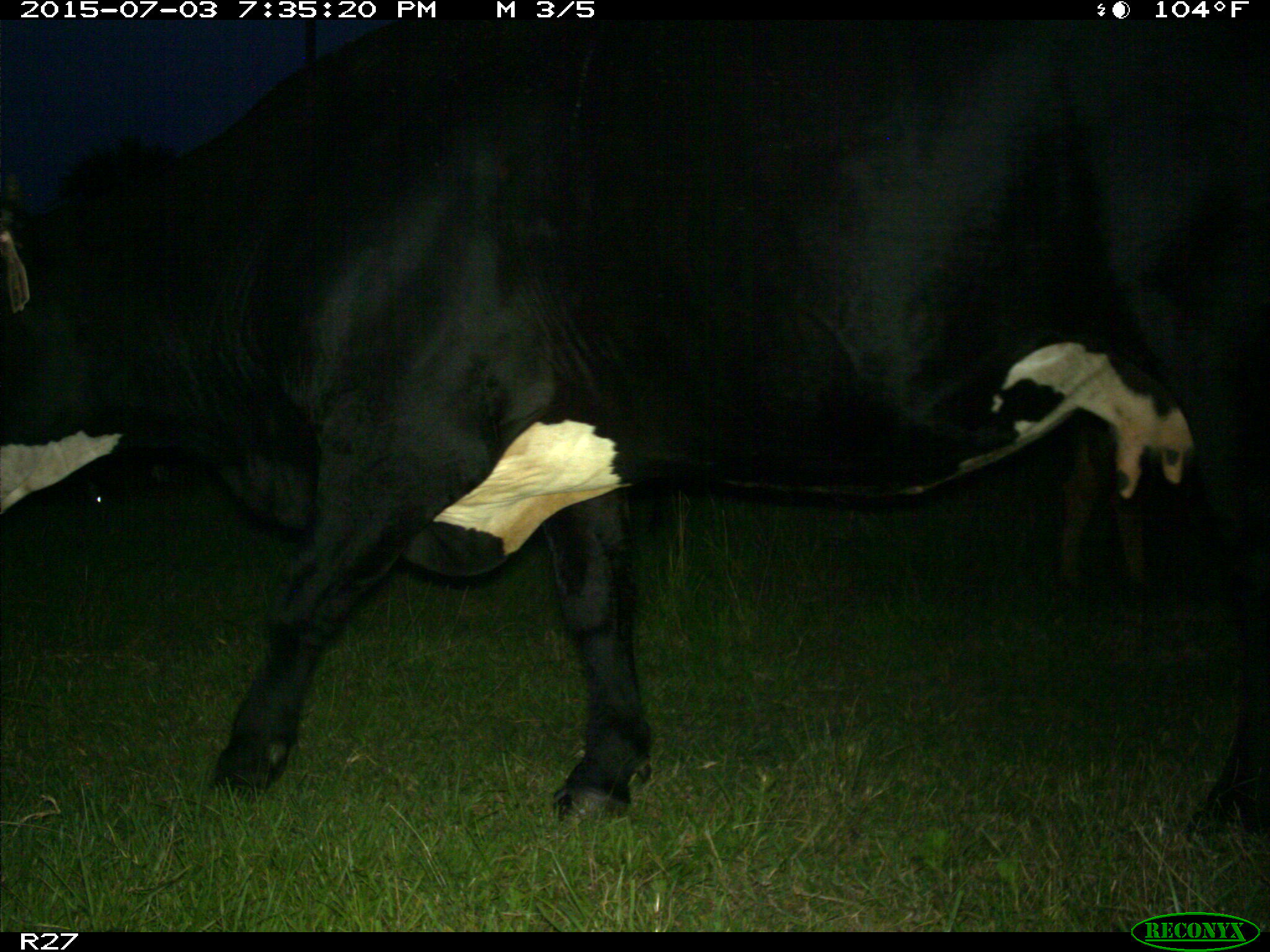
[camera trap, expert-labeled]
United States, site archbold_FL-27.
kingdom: Animalia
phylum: Chordata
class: Mammalia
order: Artiodactyla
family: Bovidae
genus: Bos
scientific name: Bos taurus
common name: domestic cow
Bos taurus (domestic cow).